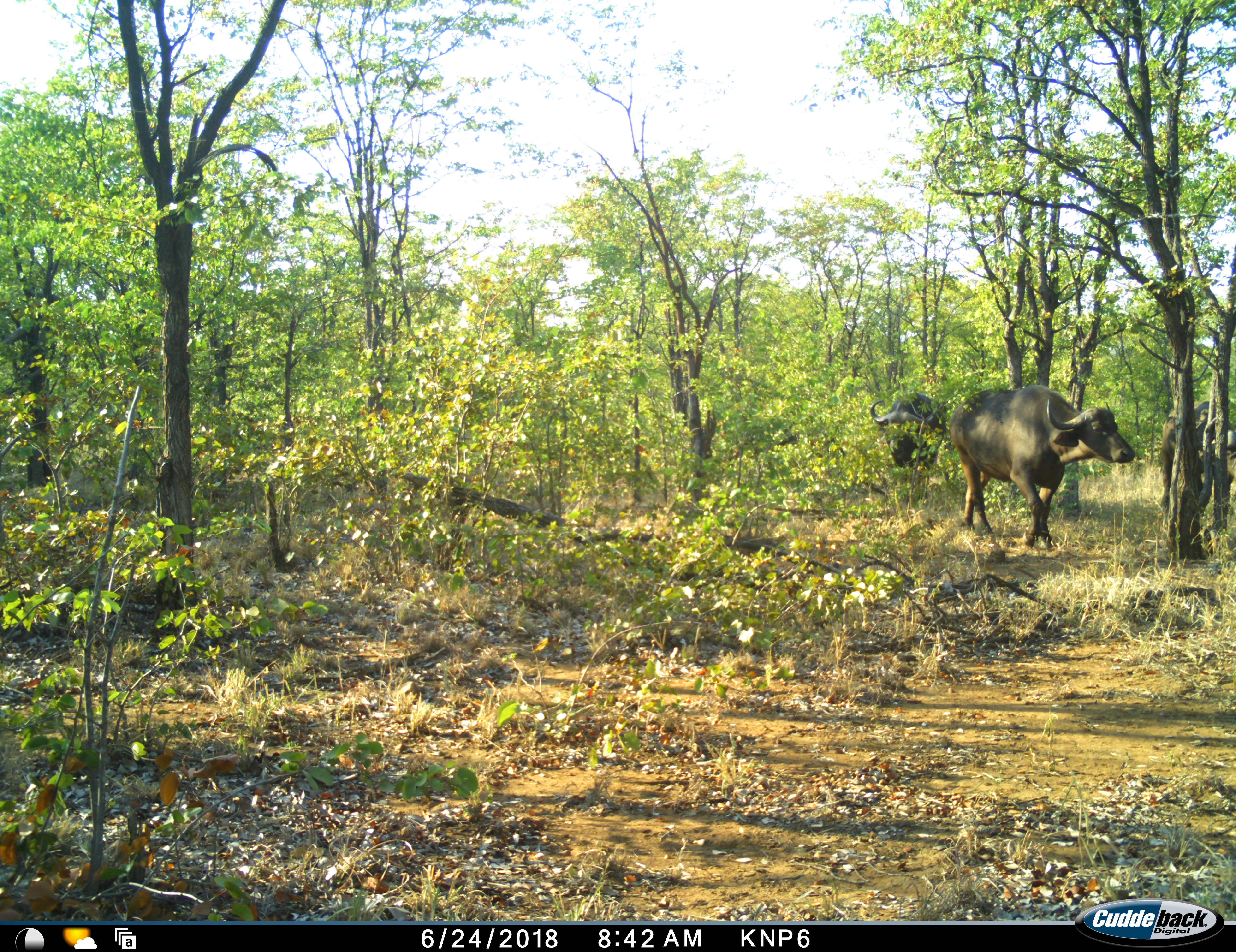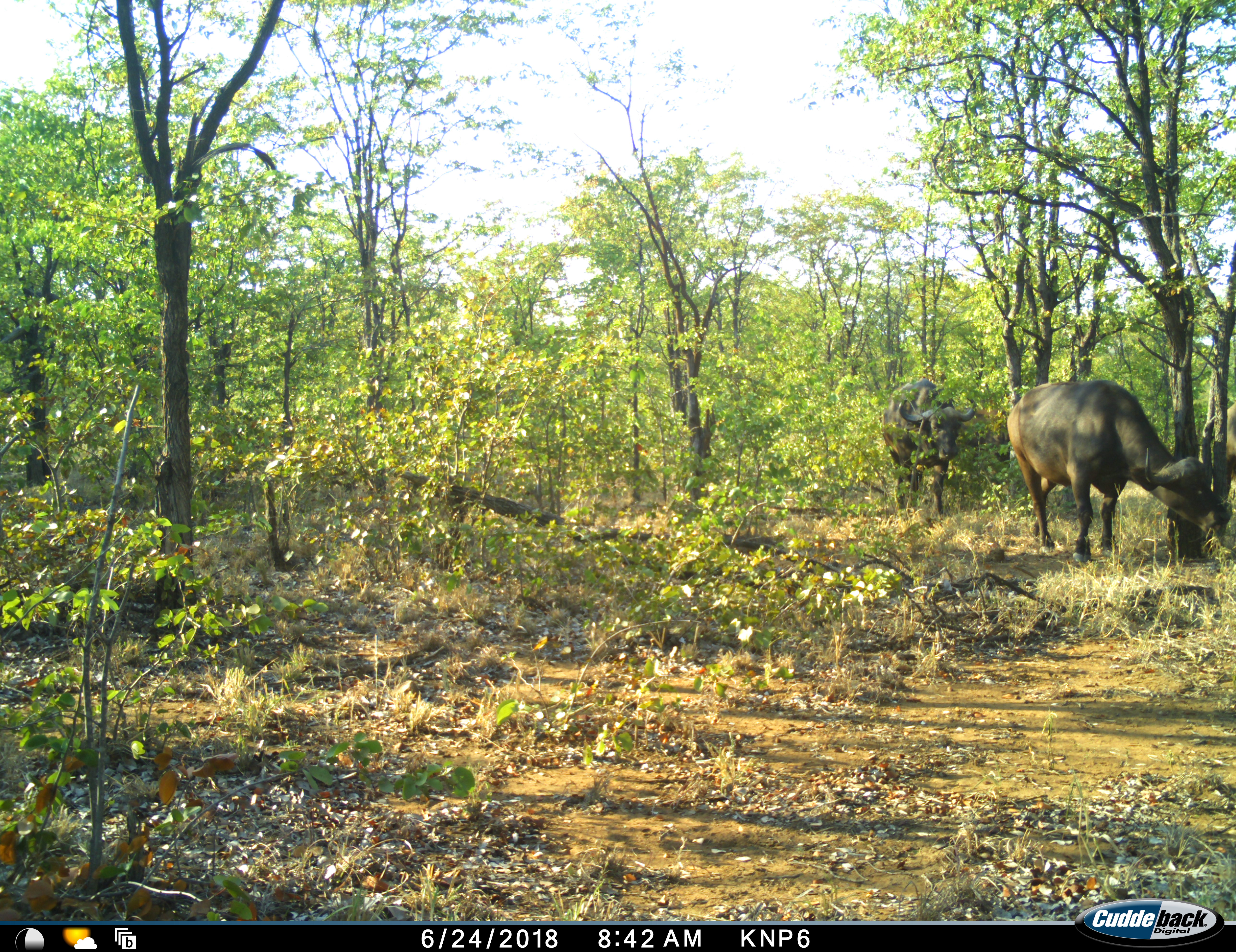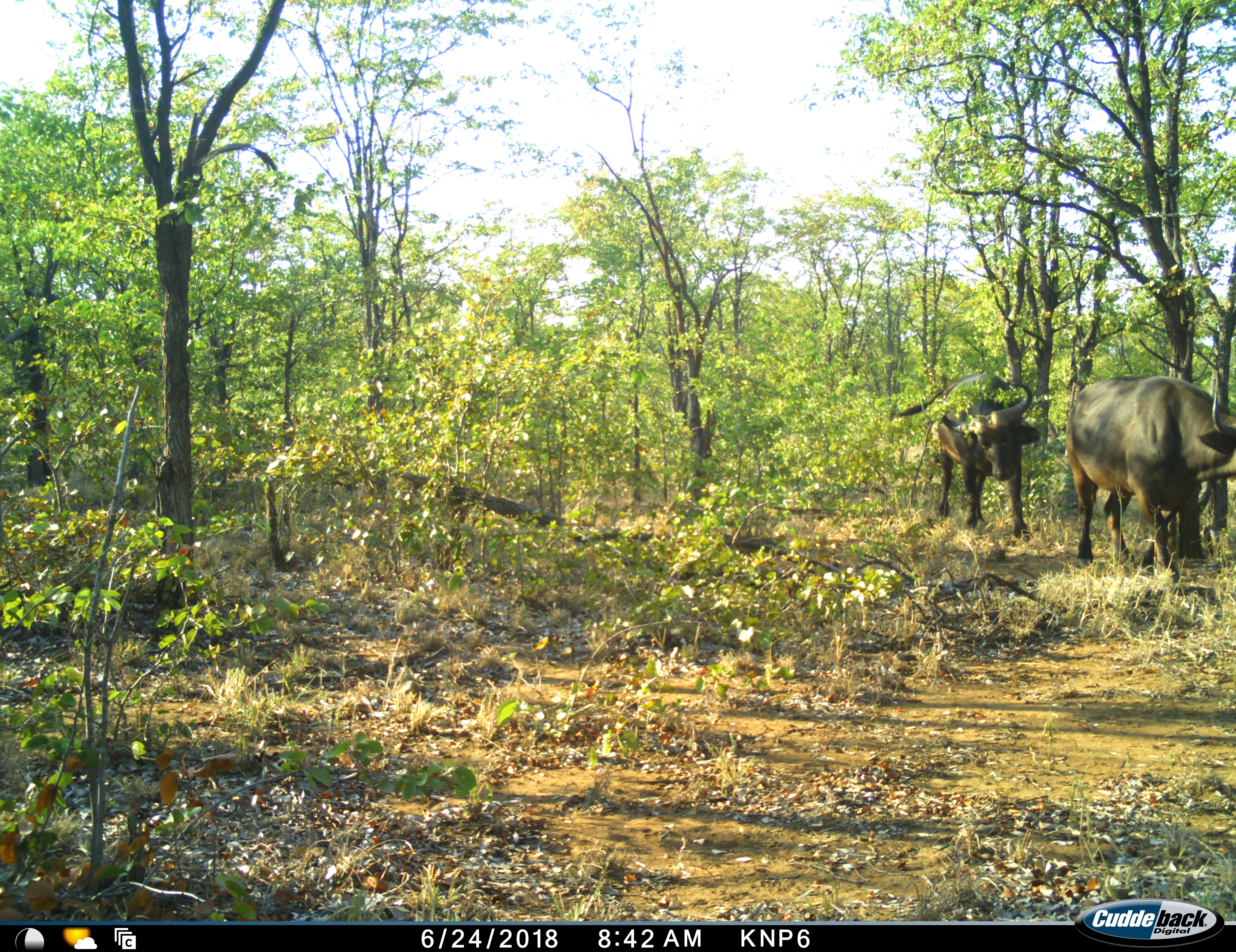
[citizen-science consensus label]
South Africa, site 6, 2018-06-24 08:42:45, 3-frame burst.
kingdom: Animalia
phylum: Chordata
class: Mammalia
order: Artiodactyla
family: Bovidae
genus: Syncerus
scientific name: Syncerus caffer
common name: cape buffalo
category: buffalo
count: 3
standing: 0%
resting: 0%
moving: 100%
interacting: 0%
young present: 0%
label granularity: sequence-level